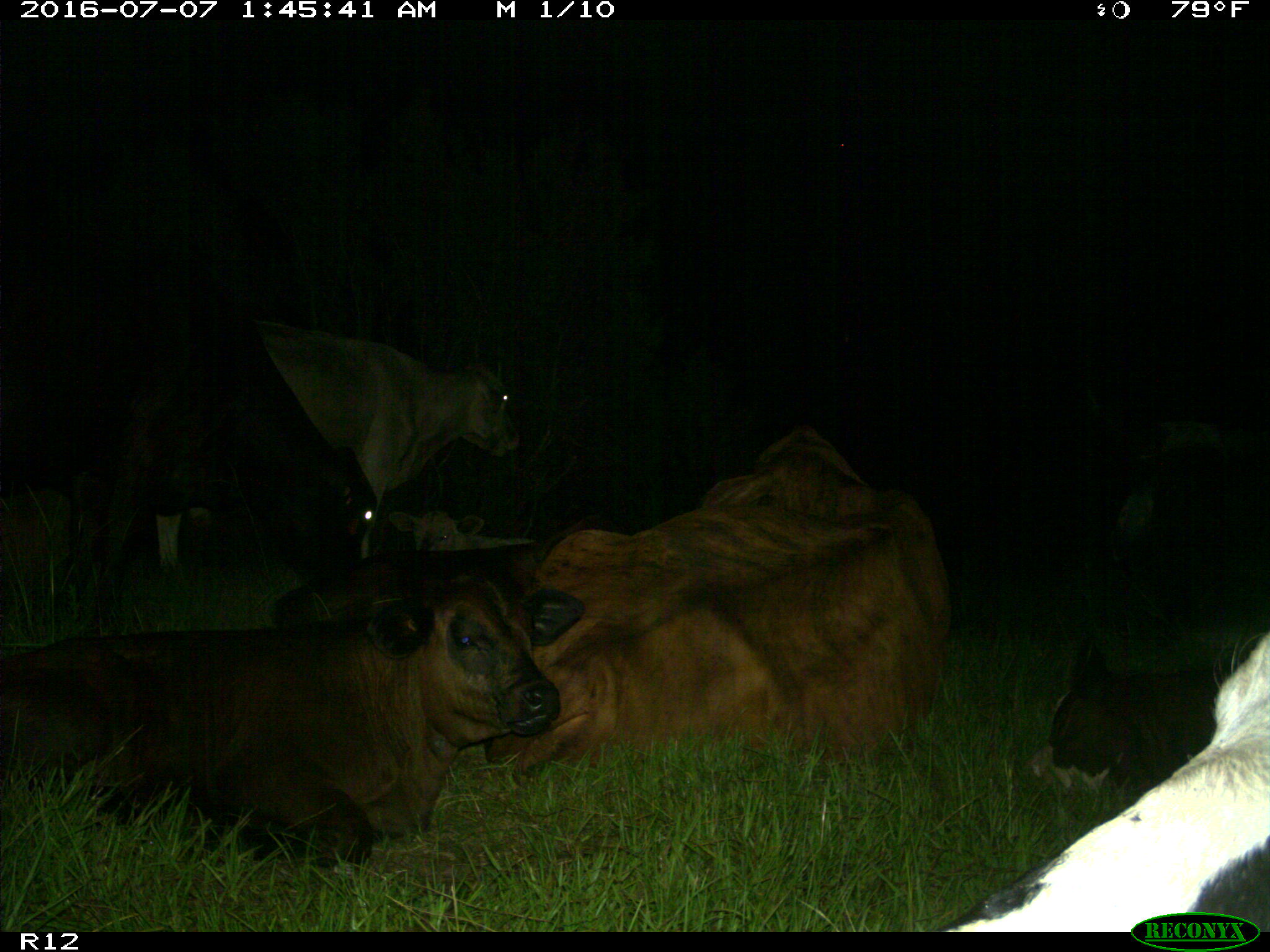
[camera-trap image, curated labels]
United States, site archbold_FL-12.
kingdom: Animalia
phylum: Chordata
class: Mammalia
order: Artiodactyla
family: Bovidae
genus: Bos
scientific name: Bos taurus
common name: domestic cow